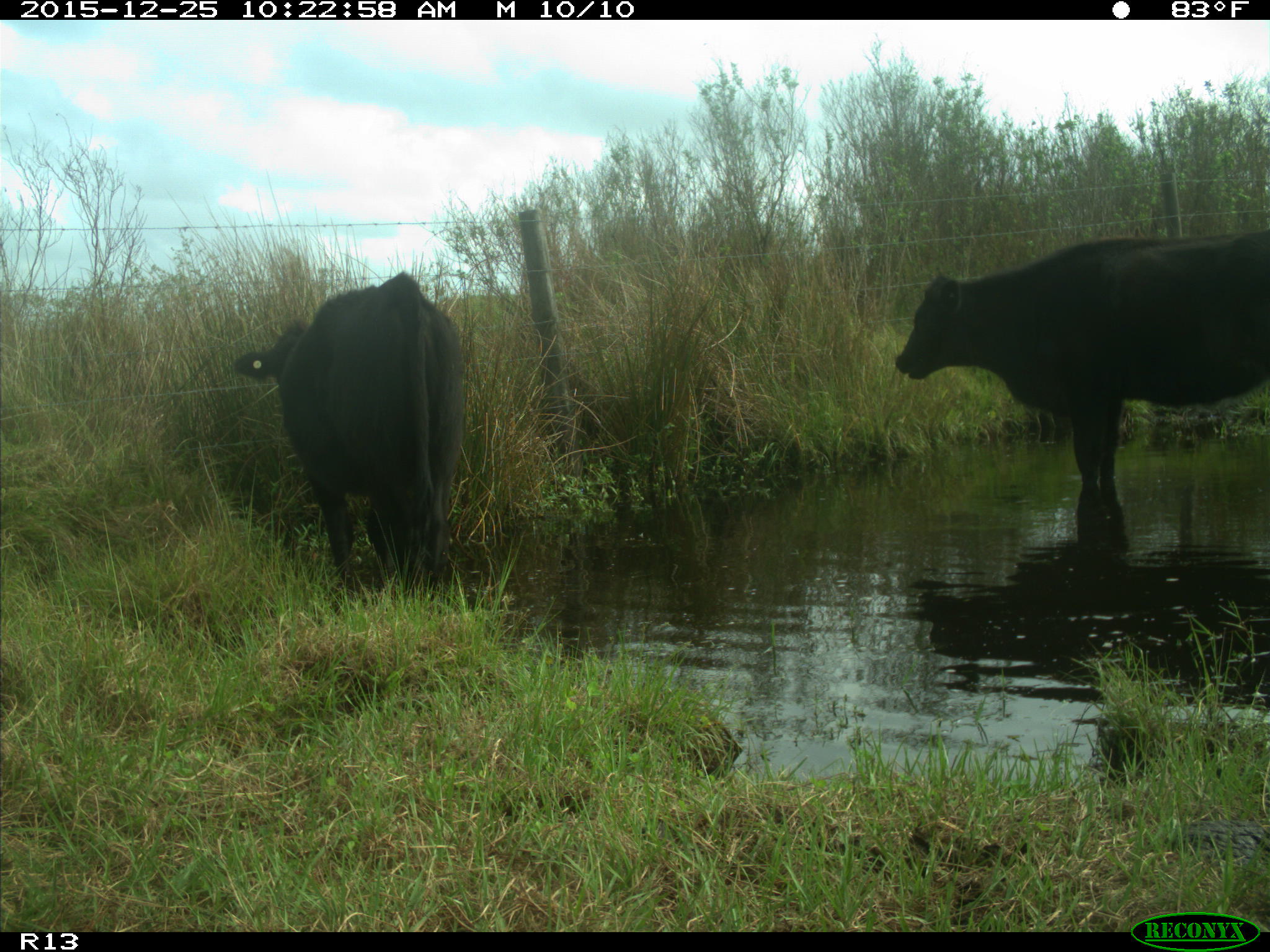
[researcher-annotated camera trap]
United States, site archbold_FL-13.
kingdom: Animalia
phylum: Chordata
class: Mammalia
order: Artiodactyla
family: Bovidae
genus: Bos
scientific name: Bos taurus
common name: domestic cow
Bos taurus (domestic cow).